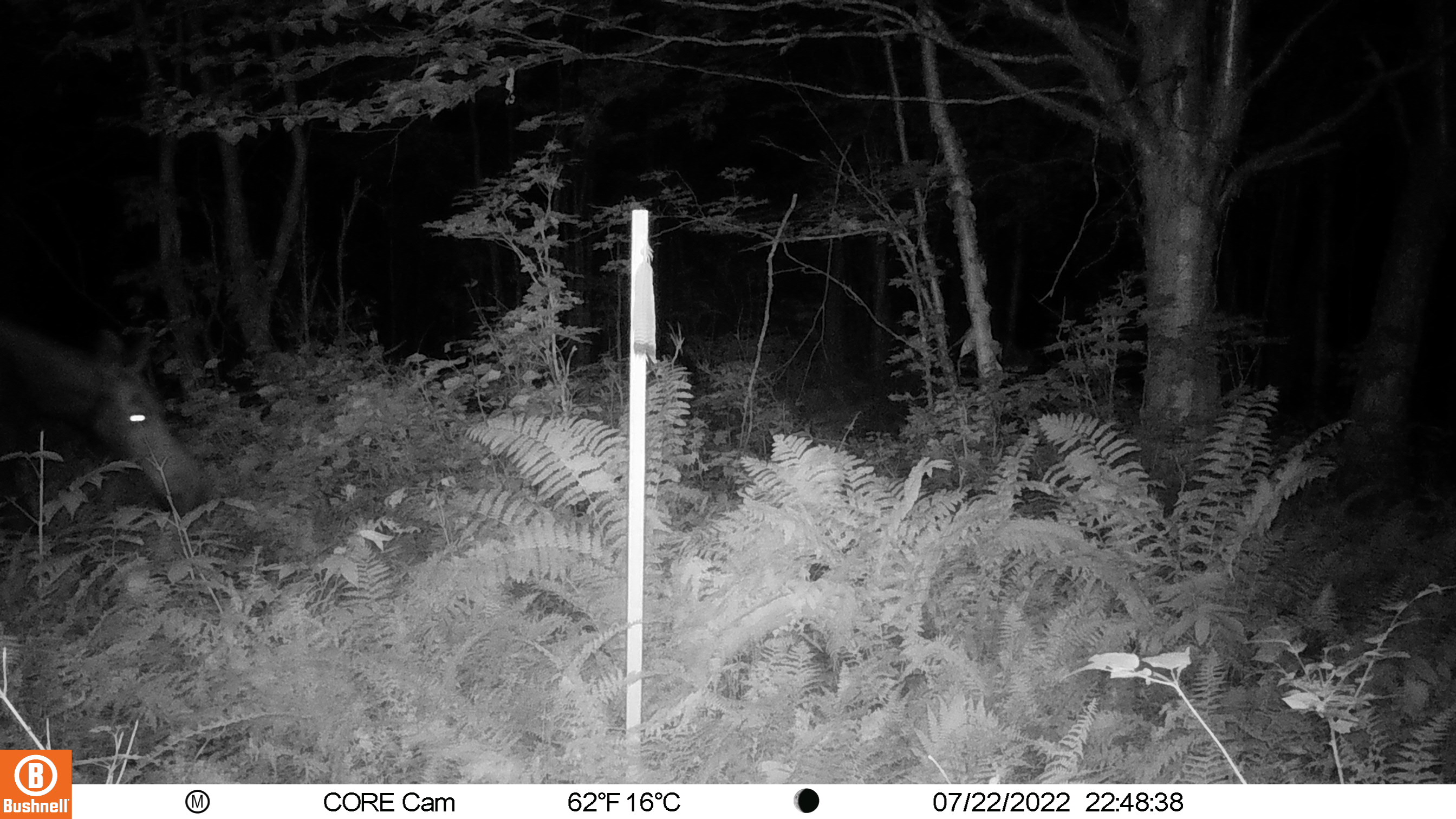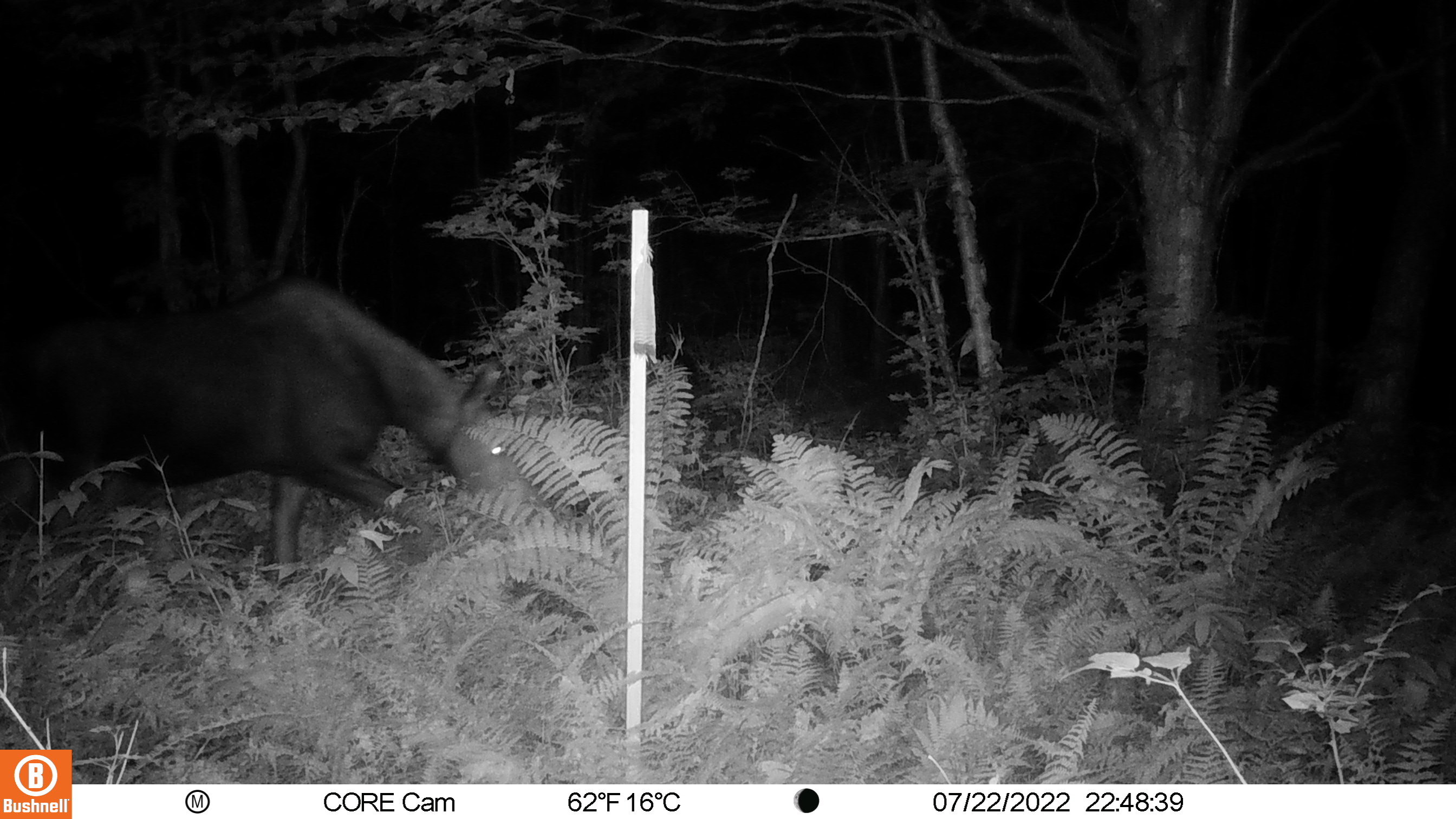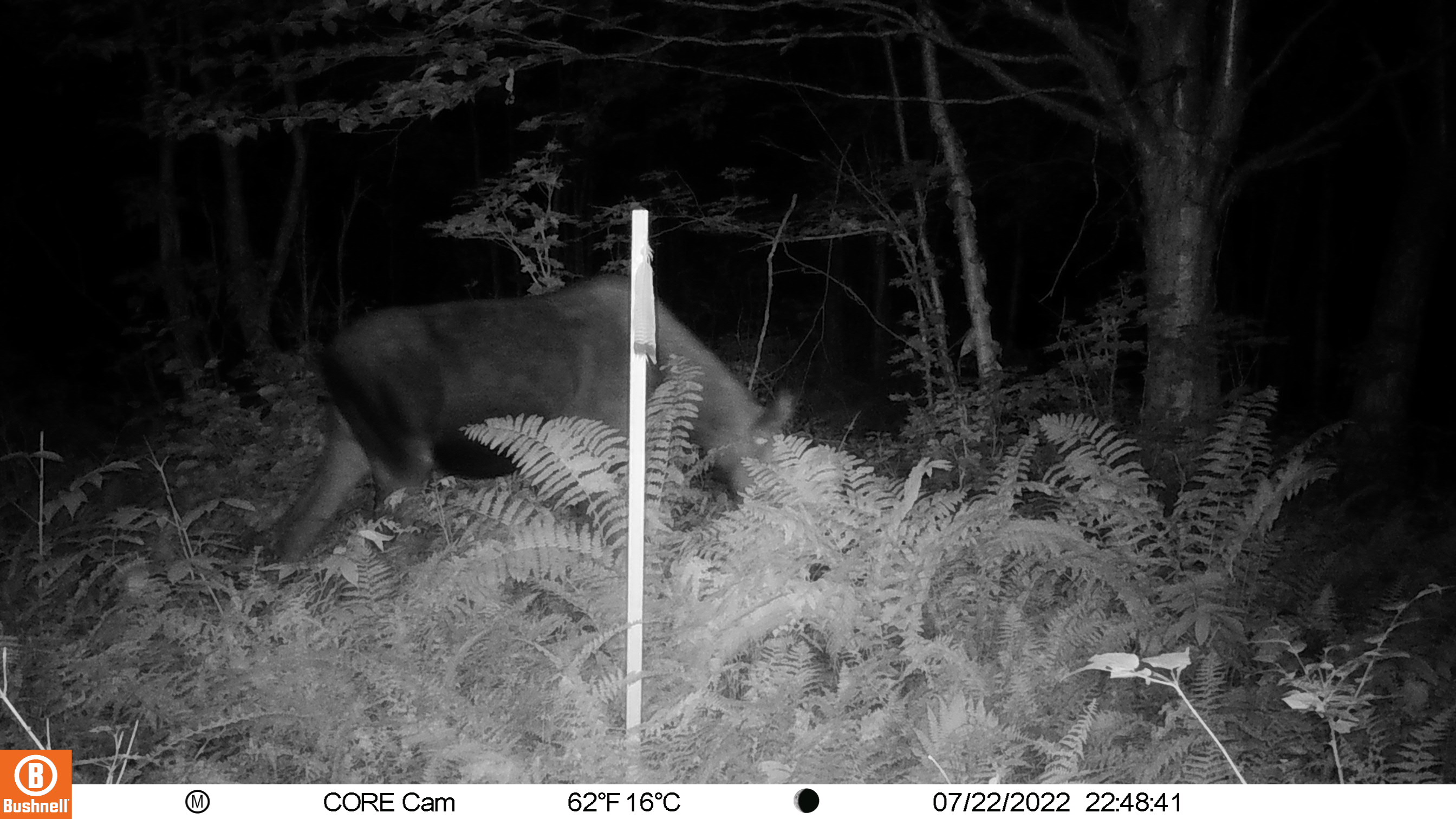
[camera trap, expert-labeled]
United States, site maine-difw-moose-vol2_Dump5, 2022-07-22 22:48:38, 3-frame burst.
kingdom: Animalia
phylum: Chordata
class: Mammalia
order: Artiodactyla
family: Cervidae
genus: Alces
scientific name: Alces alces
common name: moose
Moose (Alces alces).